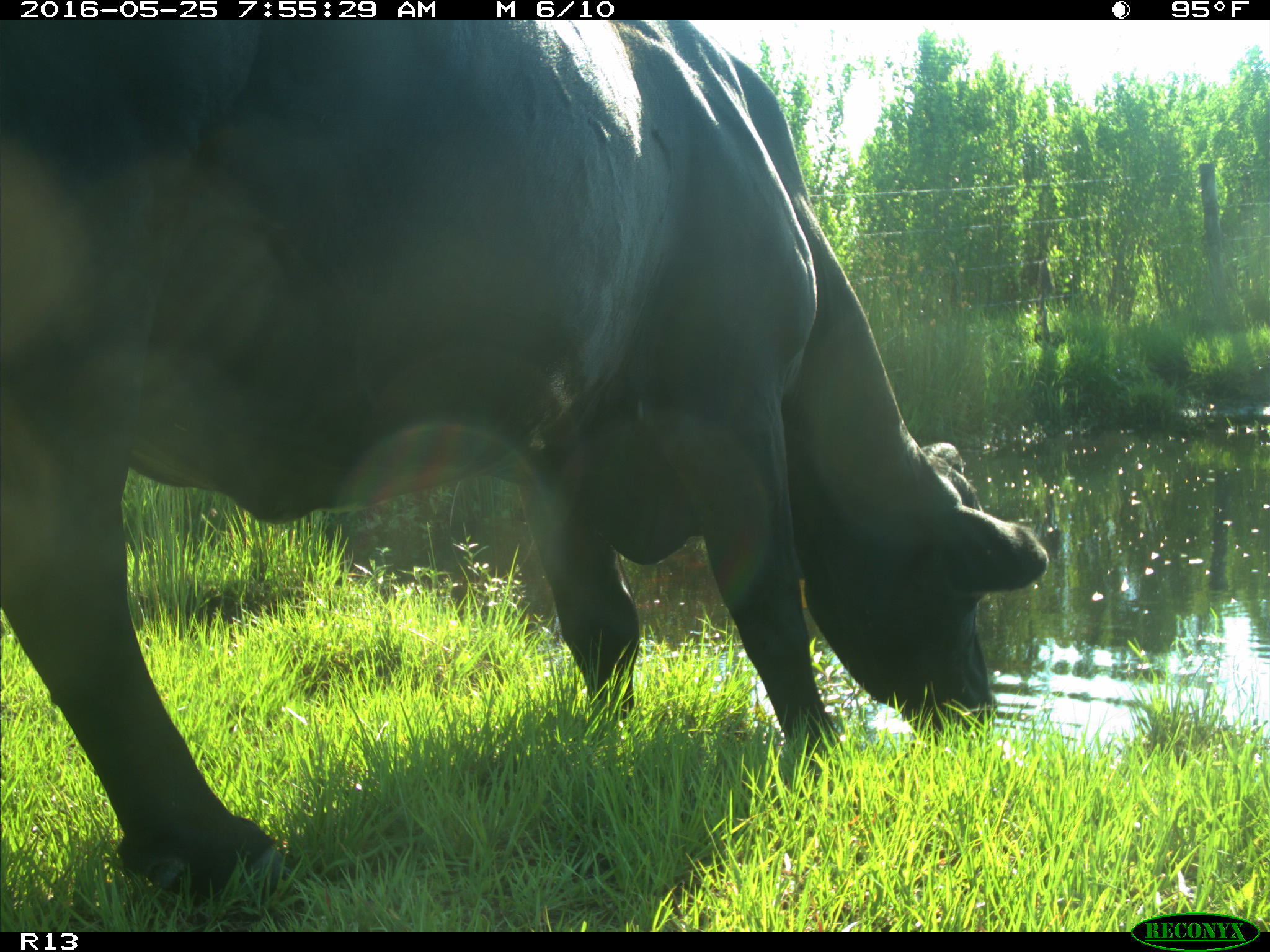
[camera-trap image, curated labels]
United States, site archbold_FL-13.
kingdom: Animalia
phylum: Chordata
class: Mammalia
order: Artiodactyla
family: Bovidae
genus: Bos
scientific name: Bos taurus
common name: domestic cow